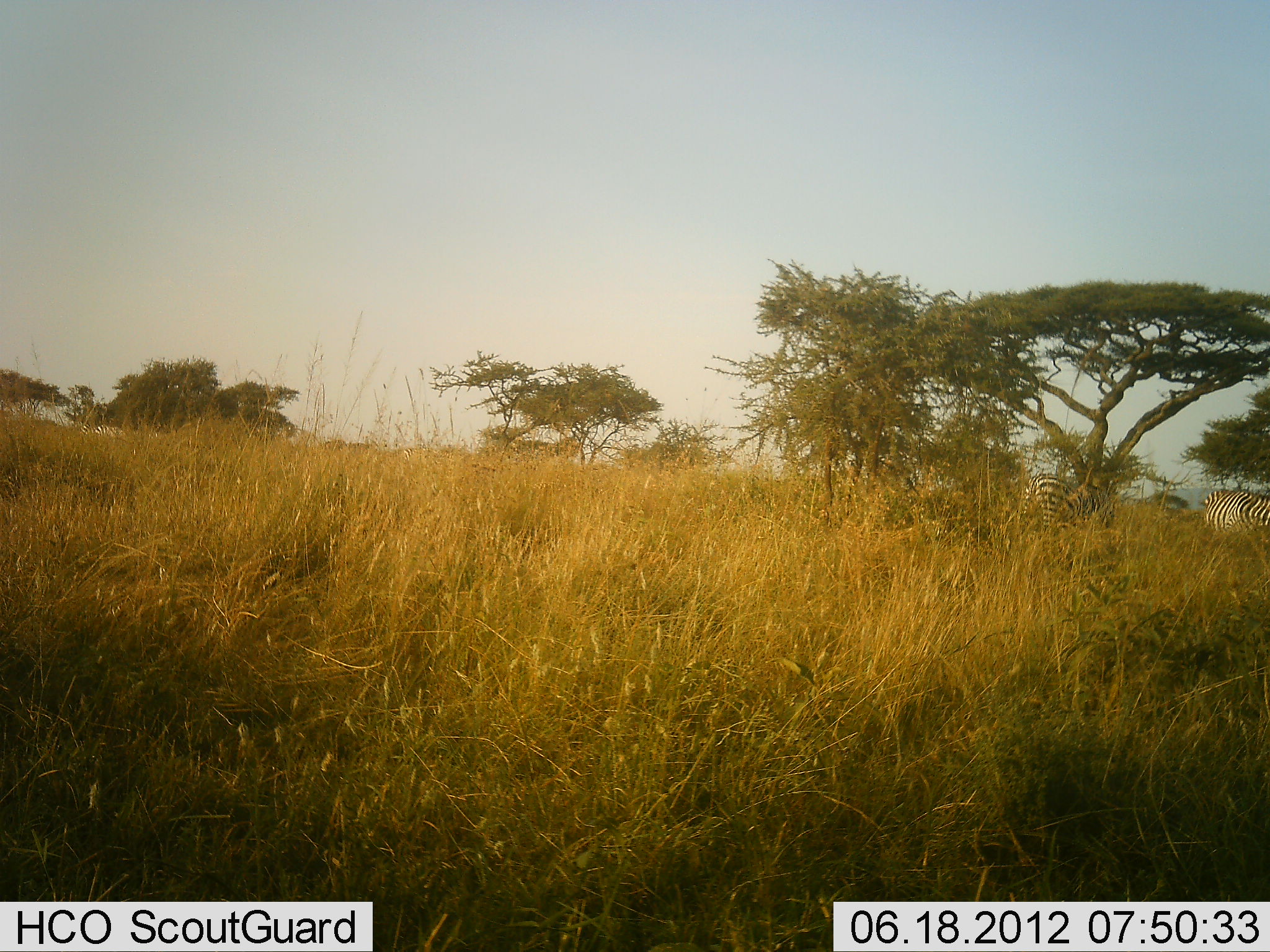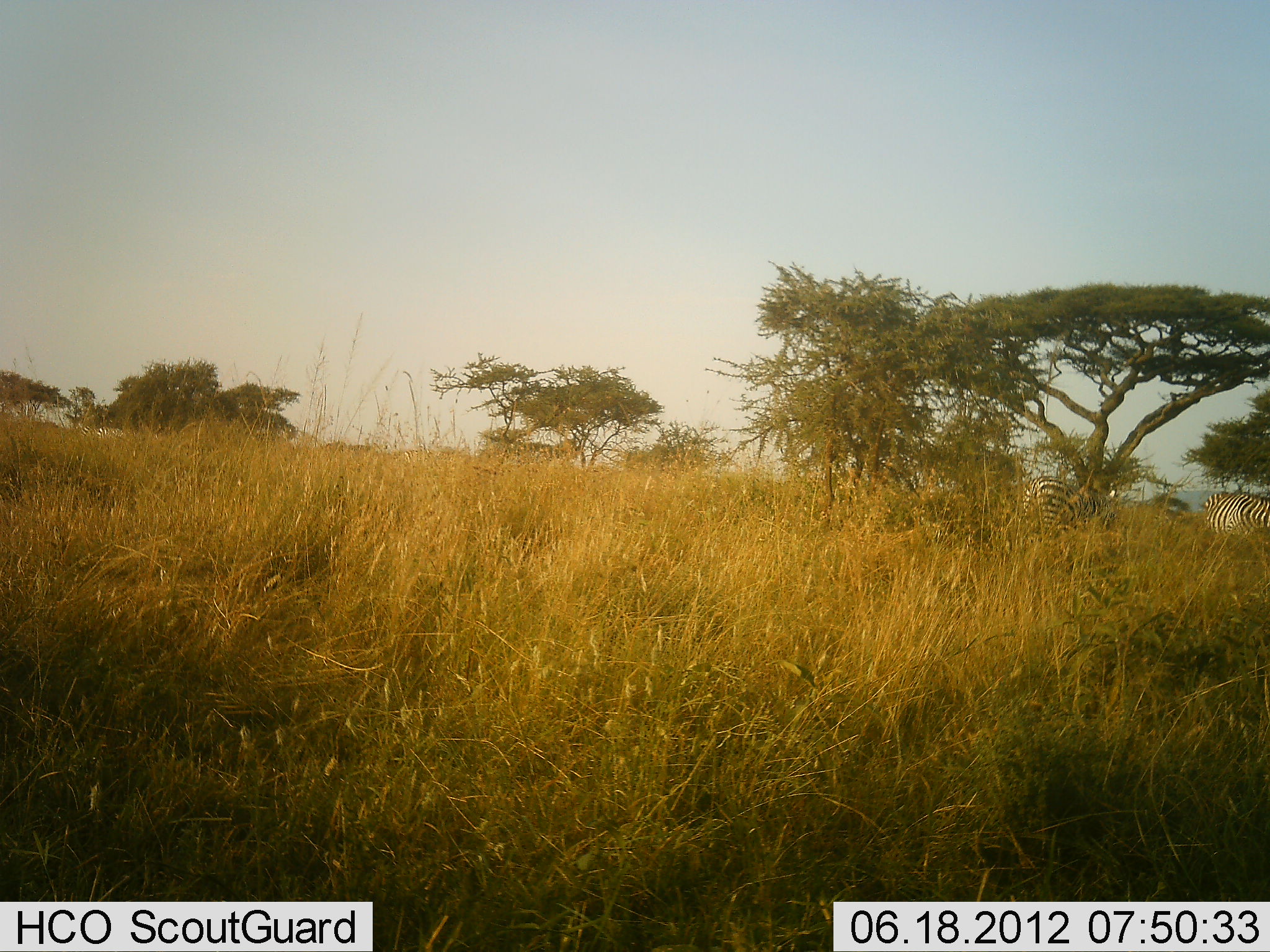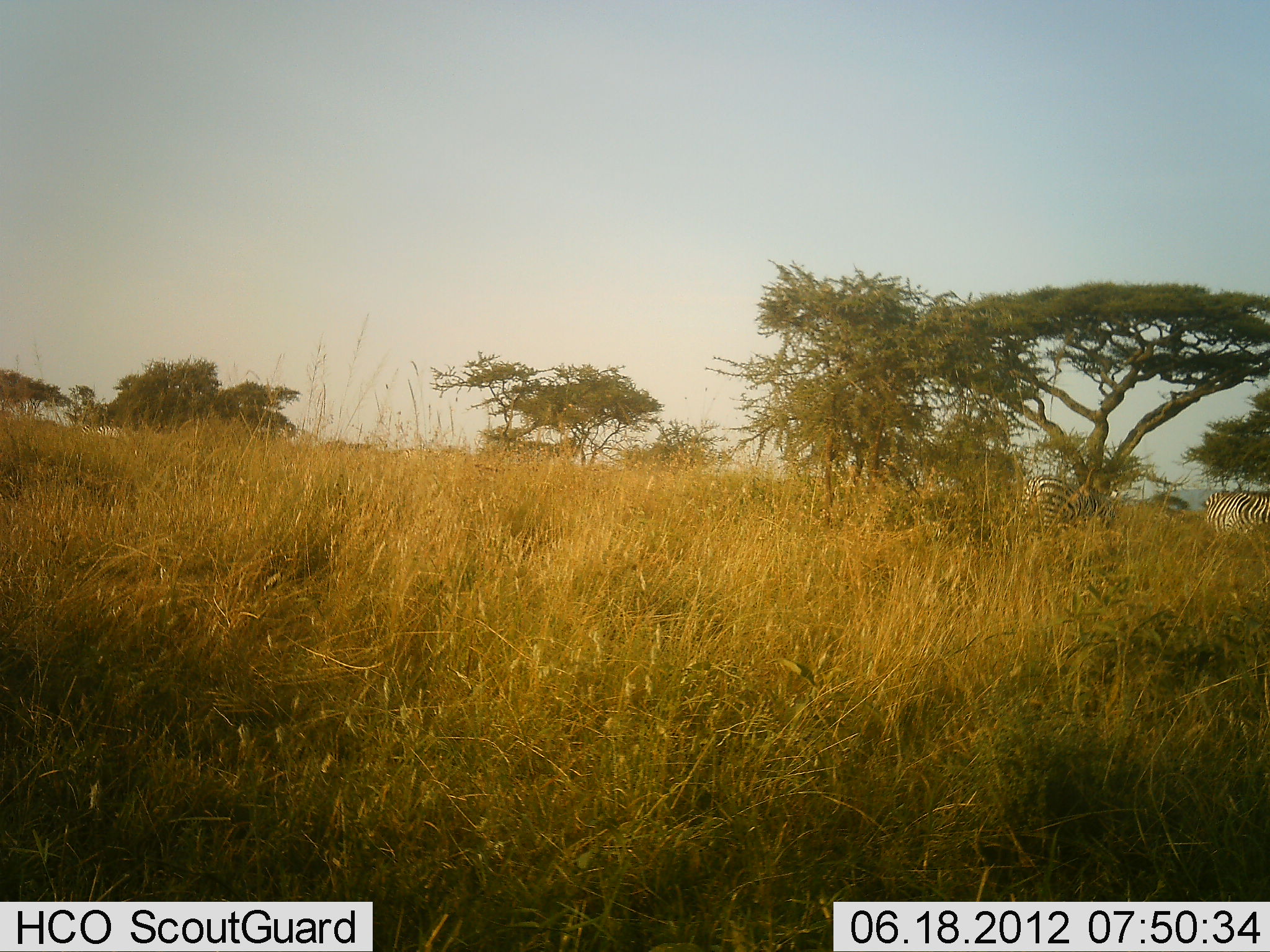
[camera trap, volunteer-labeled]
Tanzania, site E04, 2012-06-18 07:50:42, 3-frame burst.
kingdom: Animalia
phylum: Chordata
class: Mammalia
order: Perissodactyla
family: Equidae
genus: Equus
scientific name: Equus quagga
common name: plains zebra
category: zebra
Zebra (plains zebra) (Equus quagga), count 2. Behavior (volunteer vote fractions): standing 60%, resting 0%, moving 0%, interacting 0%. Young present (vote fraction): 0%. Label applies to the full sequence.